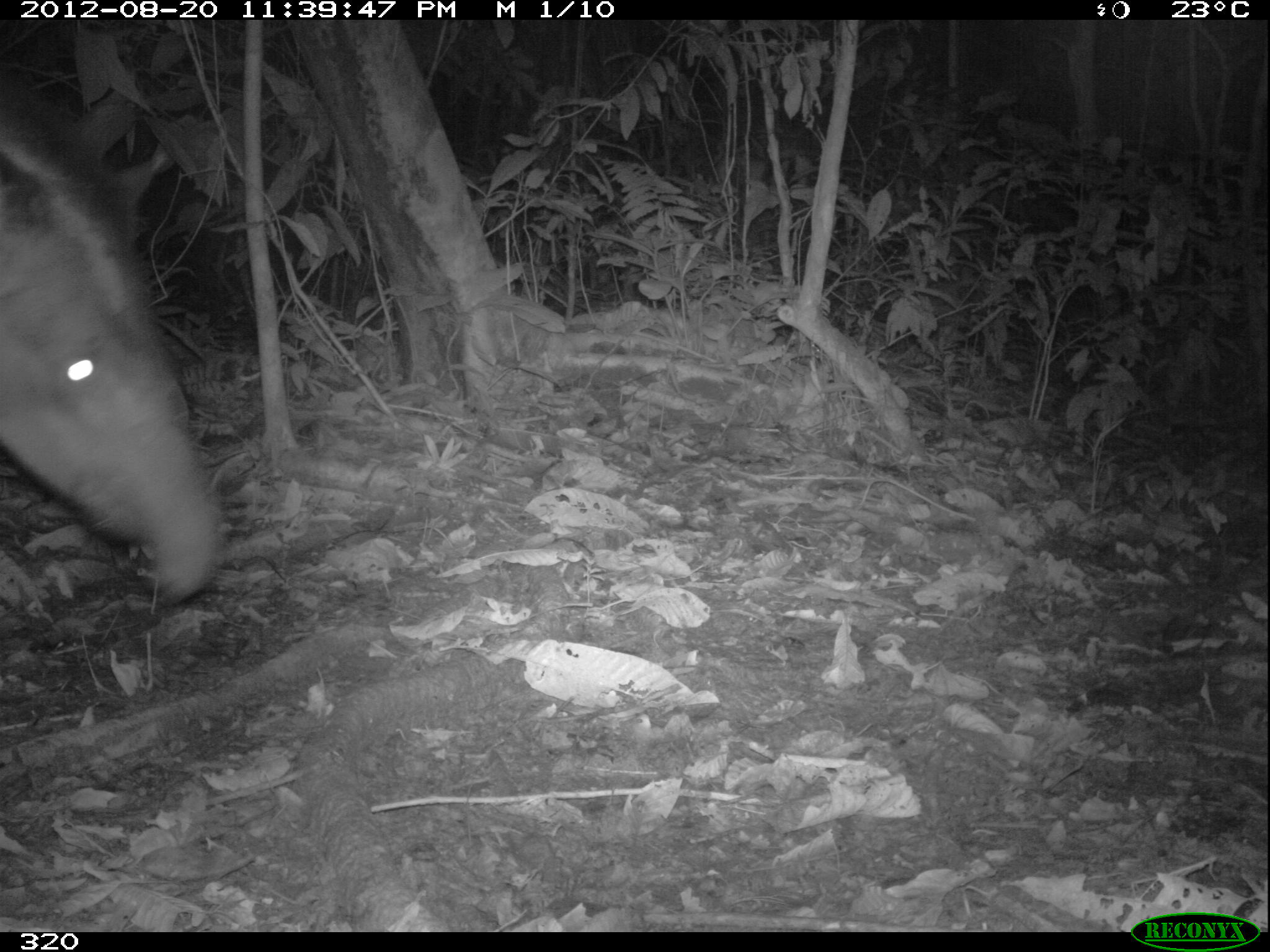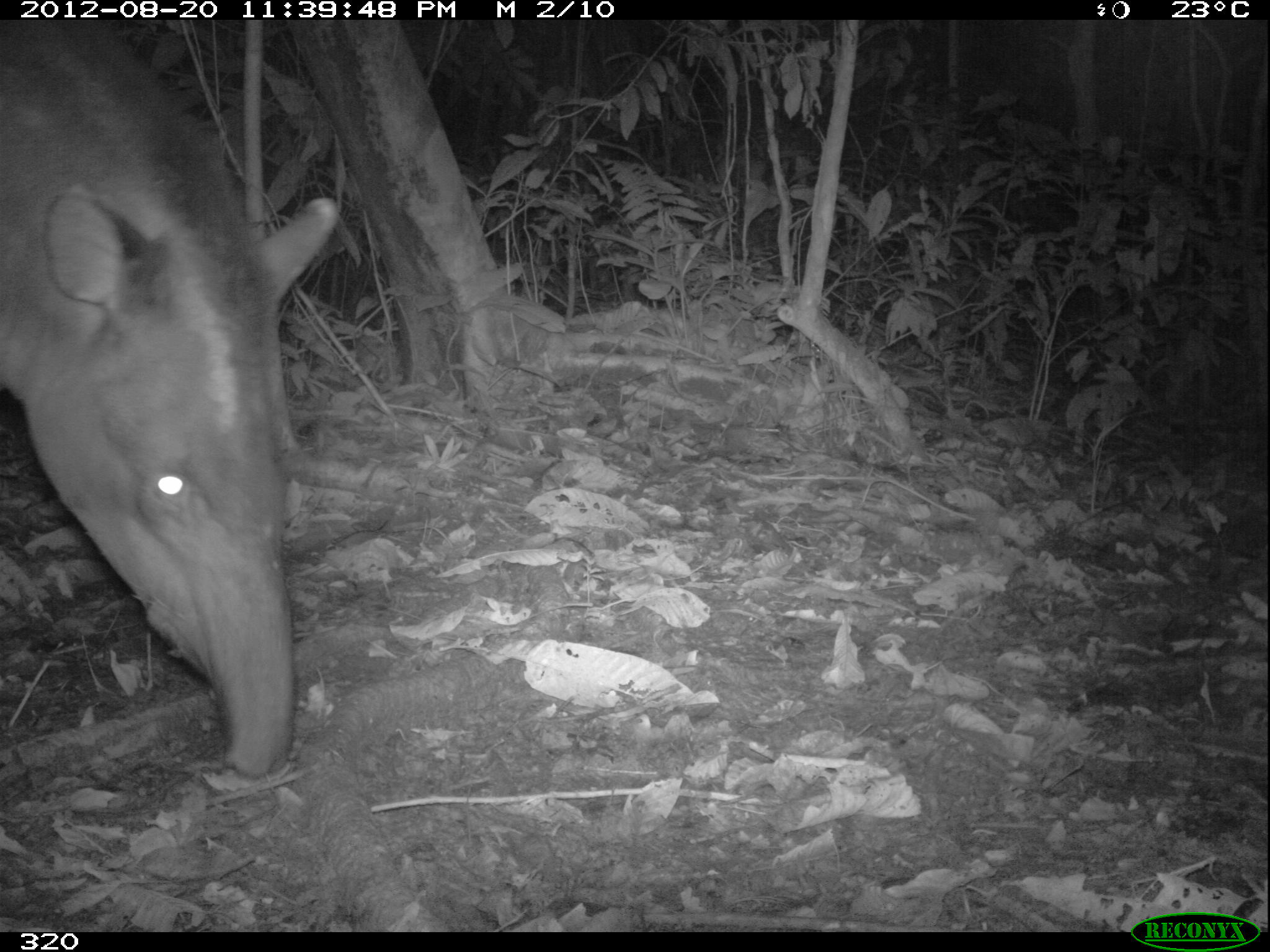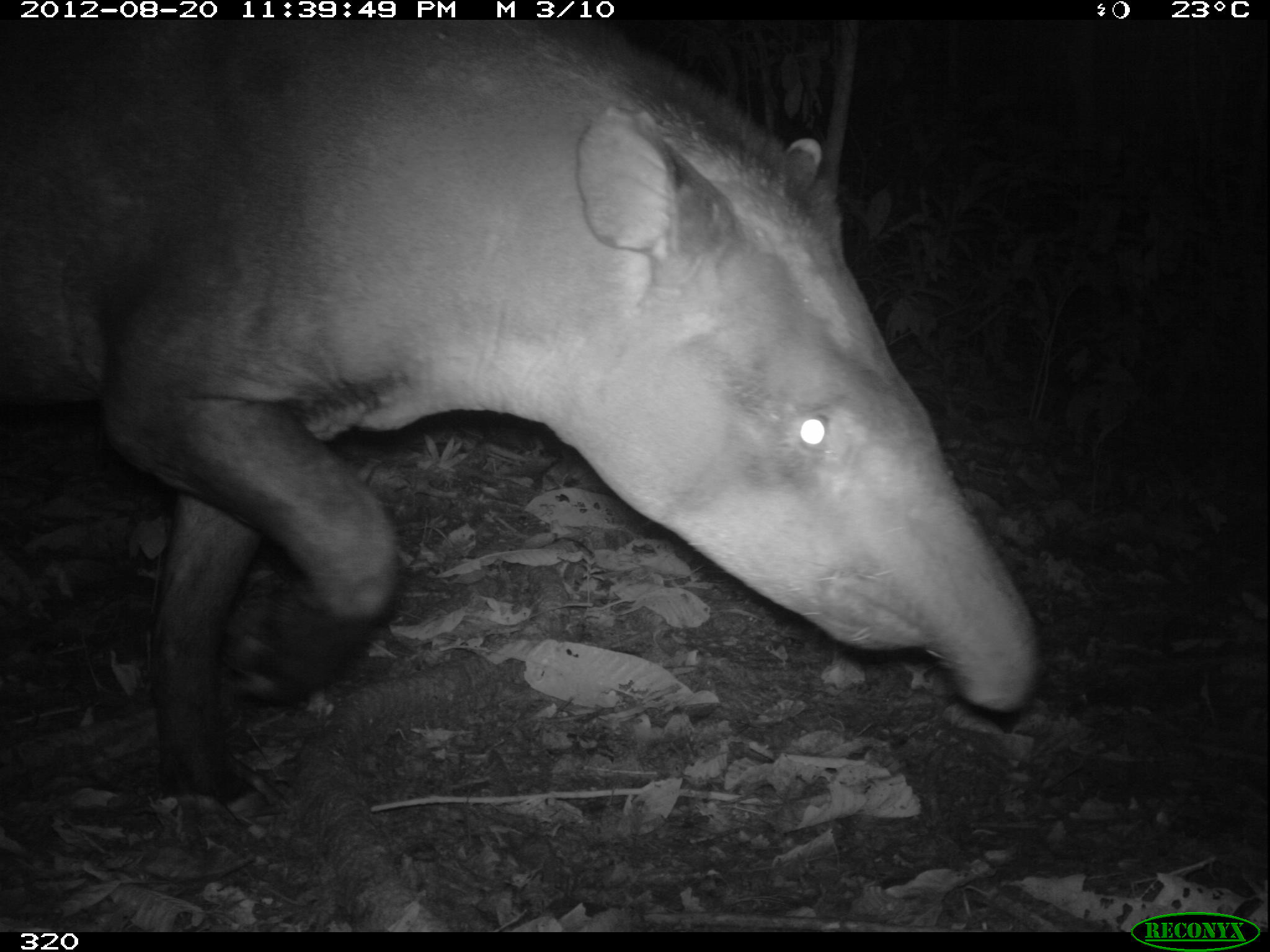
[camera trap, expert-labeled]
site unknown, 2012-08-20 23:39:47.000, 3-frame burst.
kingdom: Animalia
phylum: Chordata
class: Mammalia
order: Perissodactyla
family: Tapiridae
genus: Tapirus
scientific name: Tapirus terrestris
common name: south american tapir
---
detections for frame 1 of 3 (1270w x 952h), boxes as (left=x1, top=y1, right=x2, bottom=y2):
tapirus terrestris: (left=0, top=67, right=220, bottom=602)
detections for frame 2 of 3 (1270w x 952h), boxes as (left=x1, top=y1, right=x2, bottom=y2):
tapirus terrestris: (left=0, top=22, right=337, bottom=782)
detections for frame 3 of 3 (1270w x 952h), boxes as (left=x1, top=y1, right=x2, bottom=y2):
tapirus terrestris: (left=0, top=18, right=1041, bottom=799)